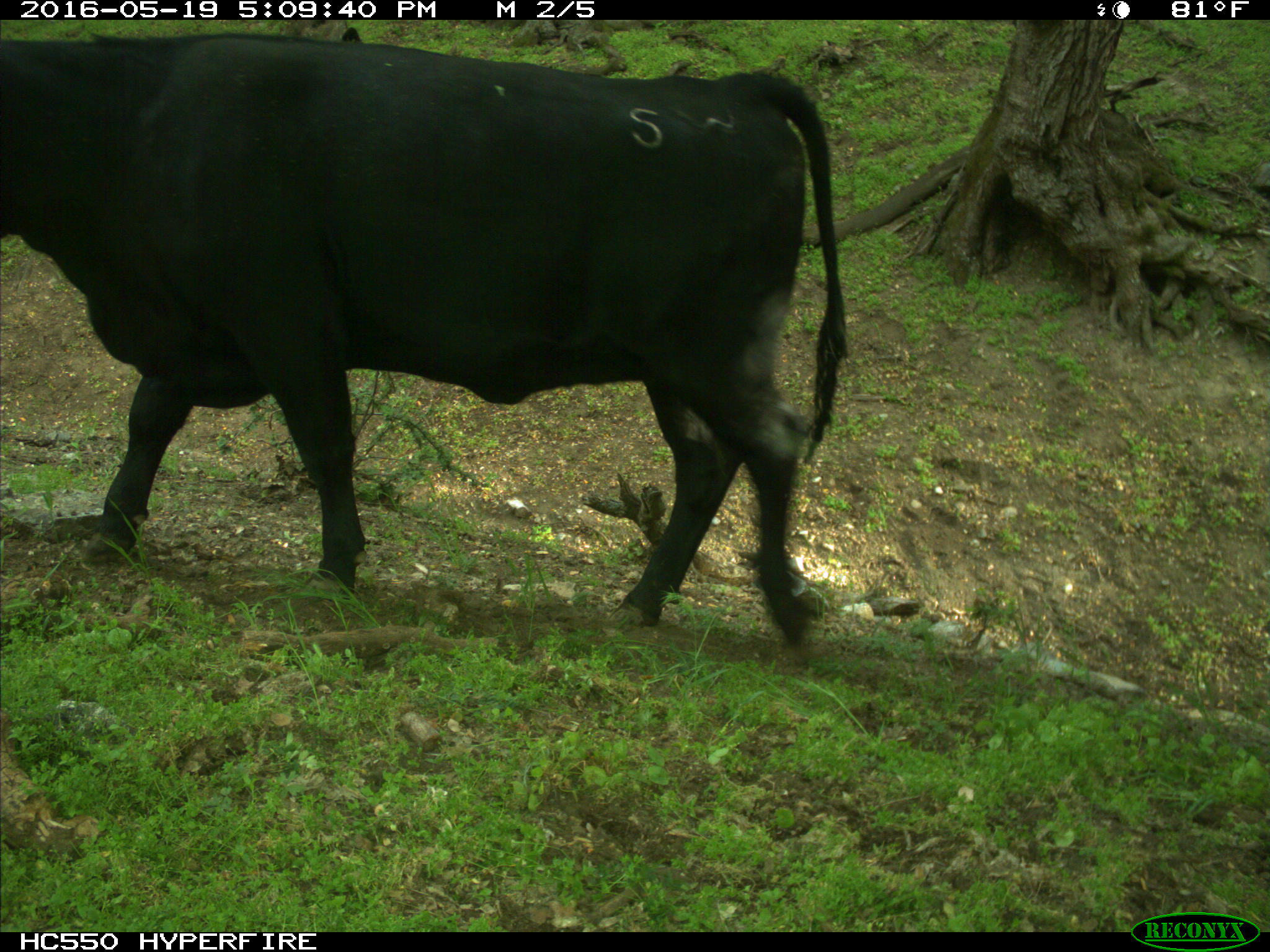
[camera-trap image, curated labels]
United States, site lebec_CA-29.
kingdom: Animalia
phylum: Chordata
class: Mammalia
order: Artiodactyla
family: Bovidae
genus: Bos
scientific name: Bos taurus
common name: domestic cow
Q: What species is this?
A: Bos taurus (domestic cow).